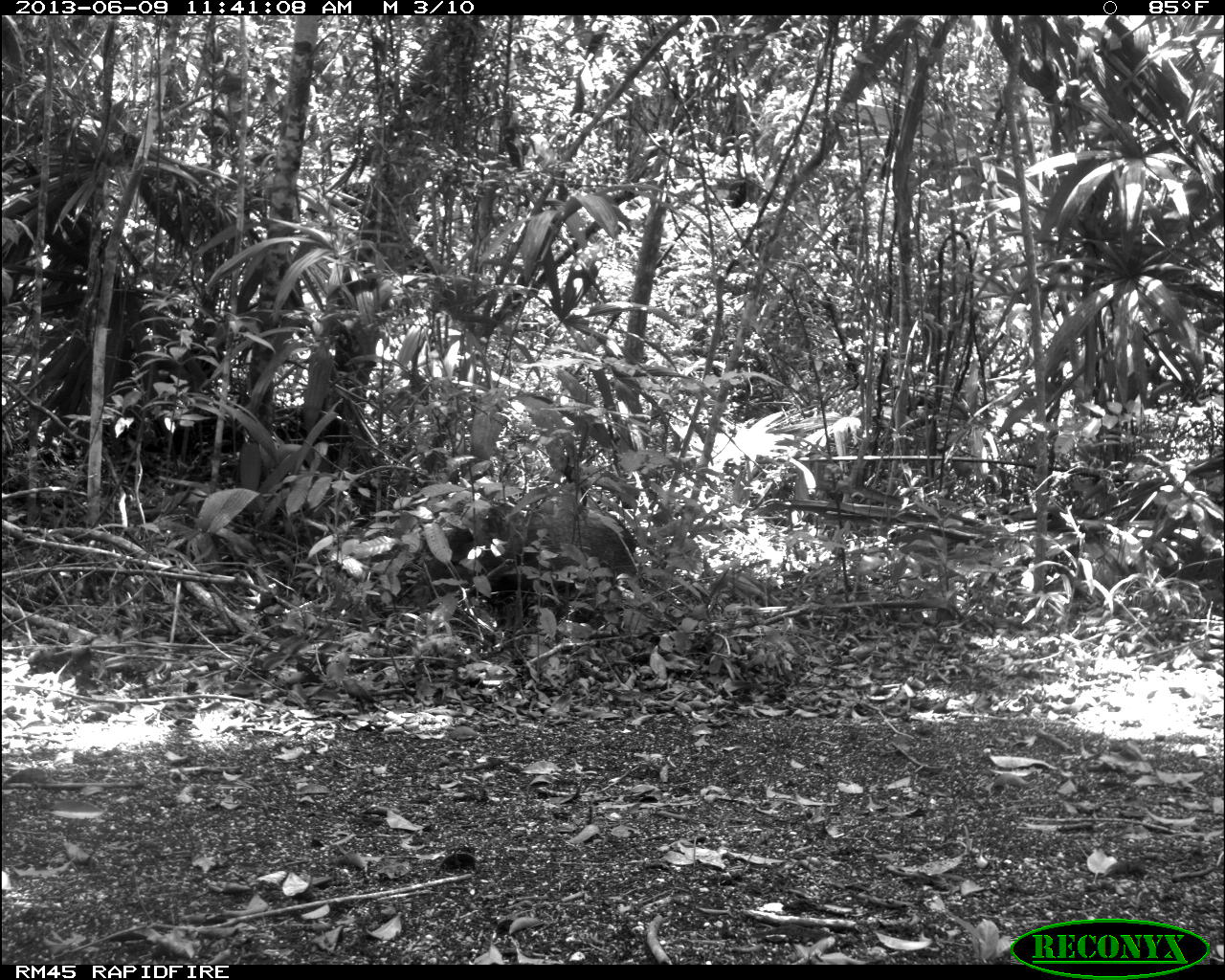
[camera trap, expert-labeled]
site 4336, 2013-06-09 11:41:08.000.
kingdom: Animalia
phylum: Chordata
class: Mammalia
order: Artiodactyla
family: Tayassuidae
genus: Pecari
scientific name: Pecari tajacu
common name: collared peccary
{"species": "Pecari tajacu (collared peccary)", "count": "2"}